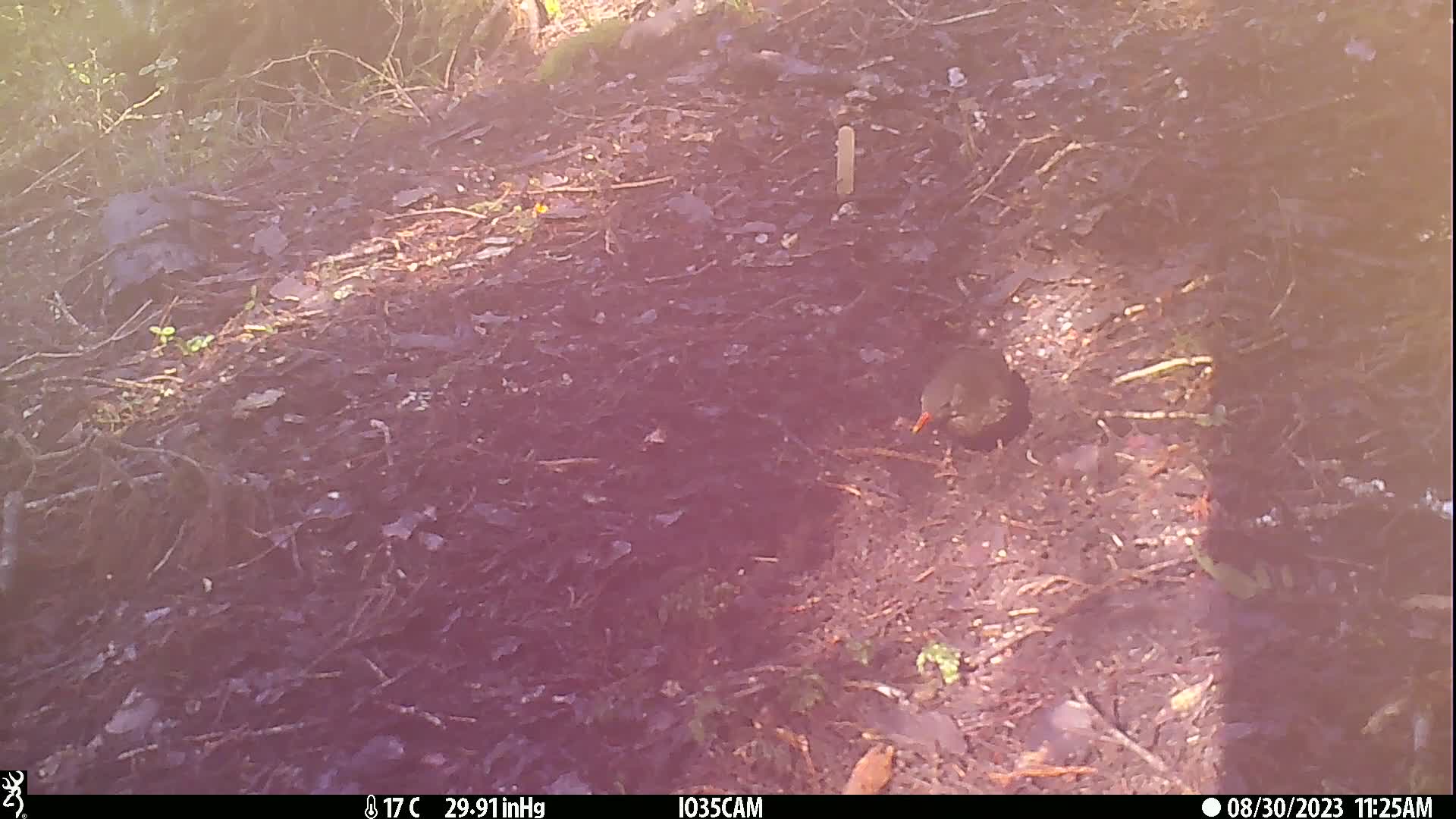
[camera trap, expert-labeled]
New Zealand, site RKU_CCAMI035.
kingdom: Animalia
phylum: Chordata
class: Aves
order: Passeriformes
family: Turdidae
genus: Turdus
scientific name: Turdus merula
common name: eurasian blackbird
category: blackbird